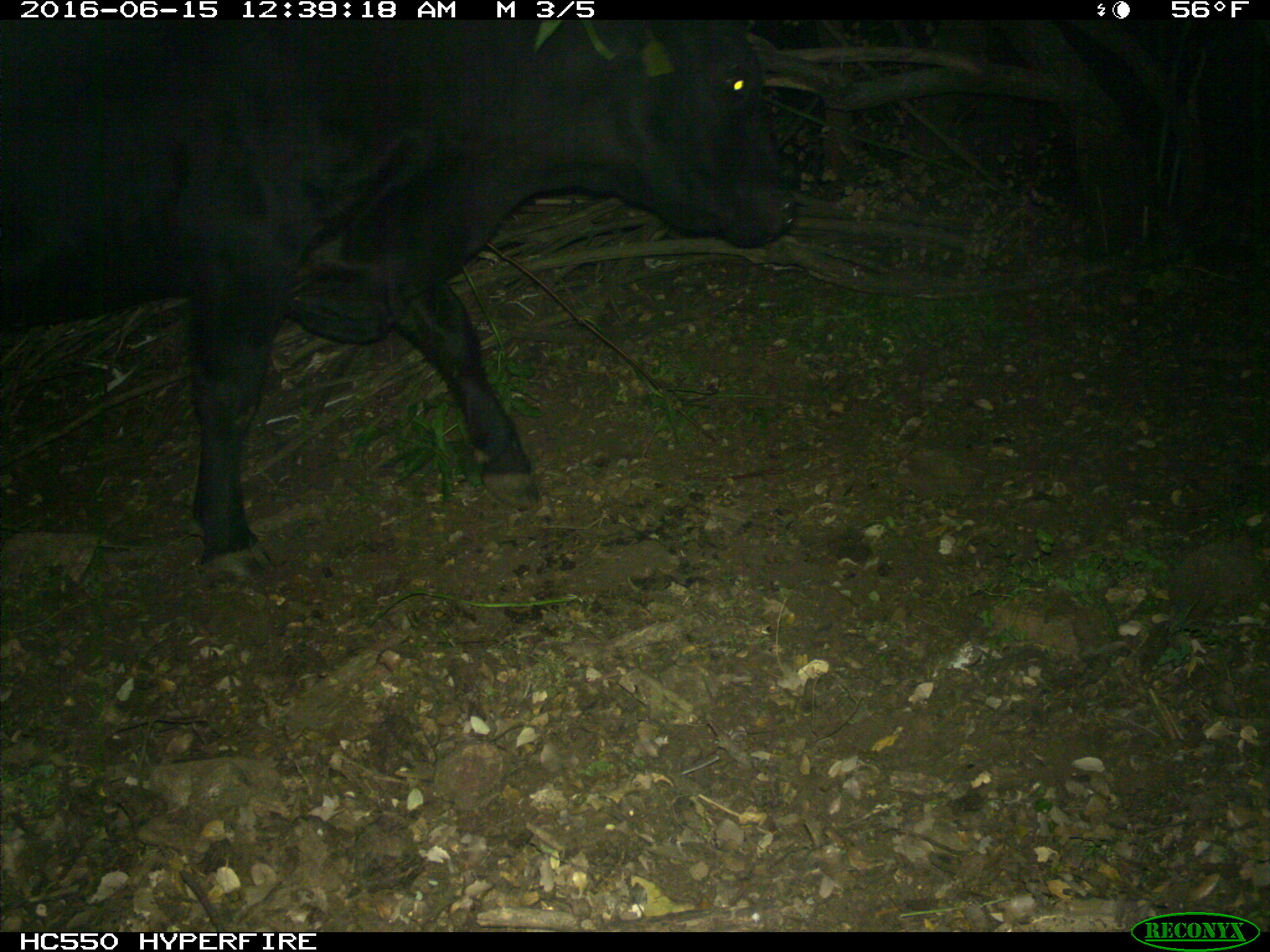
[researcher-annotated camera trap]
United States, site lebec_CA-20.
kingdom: Animalia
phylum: Chordata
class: Mammalia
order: Artiodactyla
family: Bovidae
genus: Bos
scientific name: Bos taurus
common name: domestic cow